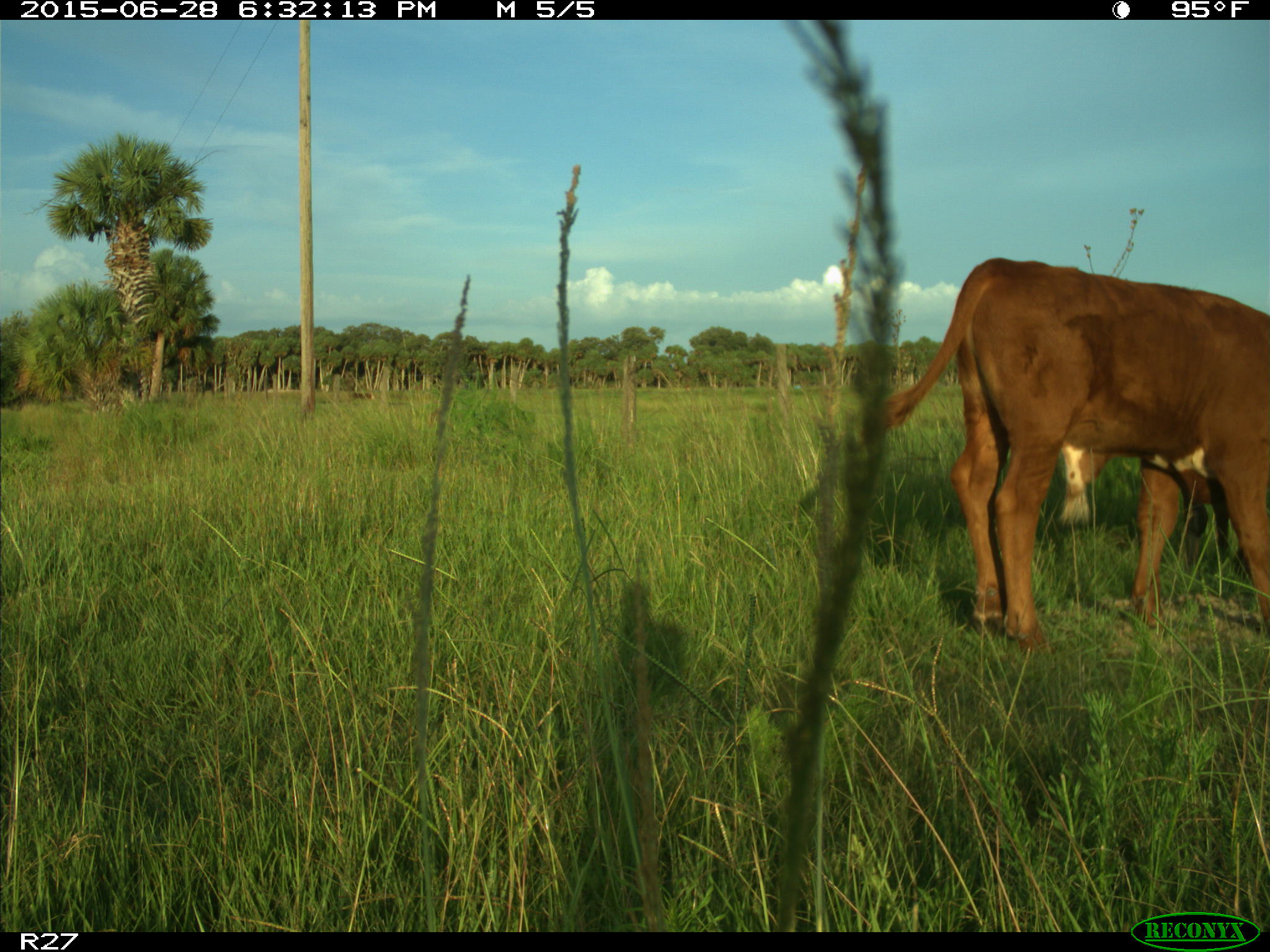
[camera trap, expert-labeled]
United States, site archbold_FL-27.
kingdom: Animalia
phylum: Chordata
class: Mammalia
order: Artiodactyla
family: Bovidae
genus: Bos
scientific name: Bos taurus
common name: domestic cow